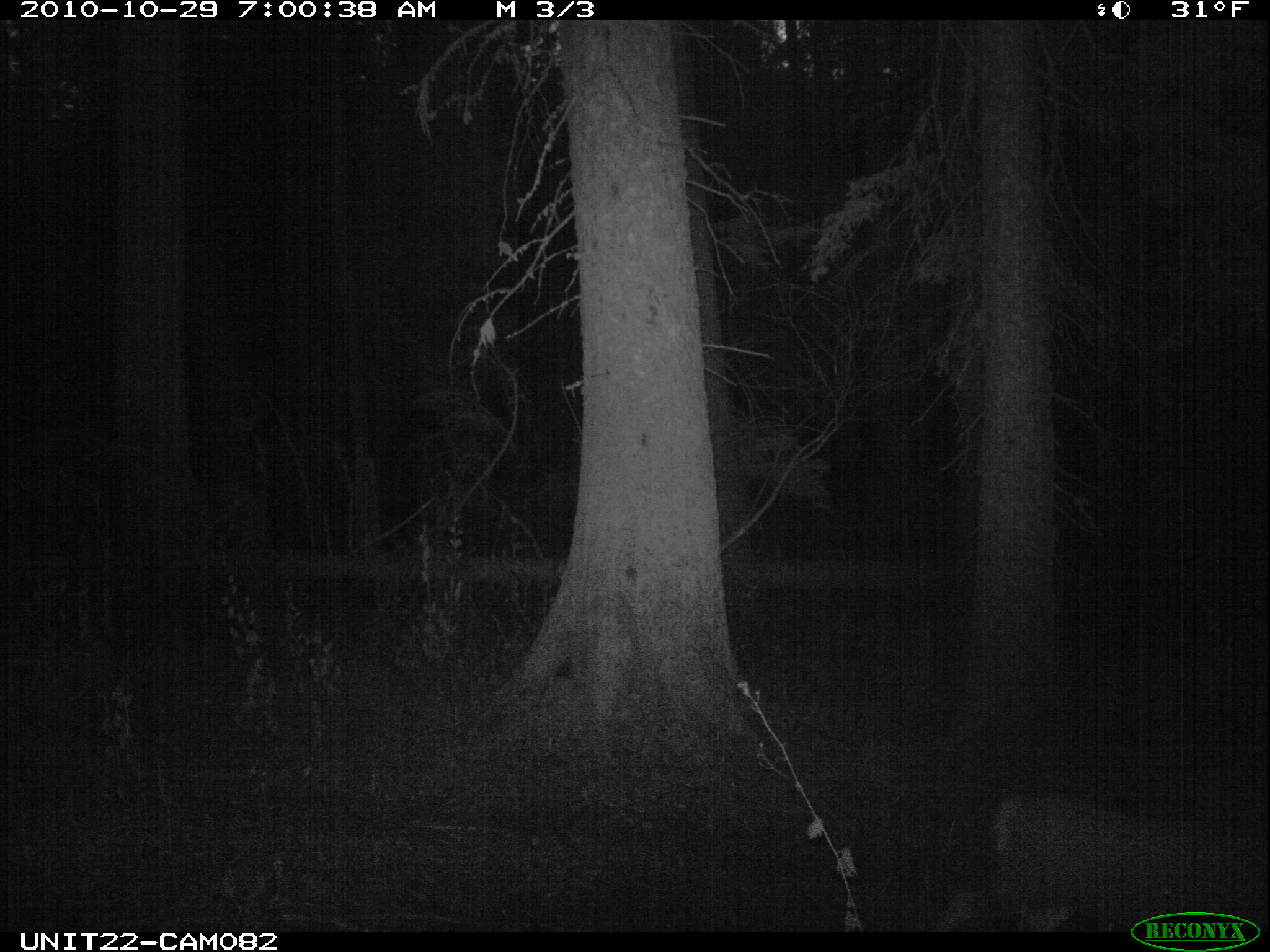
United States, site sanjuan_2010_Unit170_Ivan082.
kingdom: Animalia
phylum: Chordata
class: Mammalia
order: Artiodactyla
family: Cervidae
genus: Odocoileus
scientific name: Odocoileus hemionus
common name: mule deer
Odocoileus hemionus (mule deer).